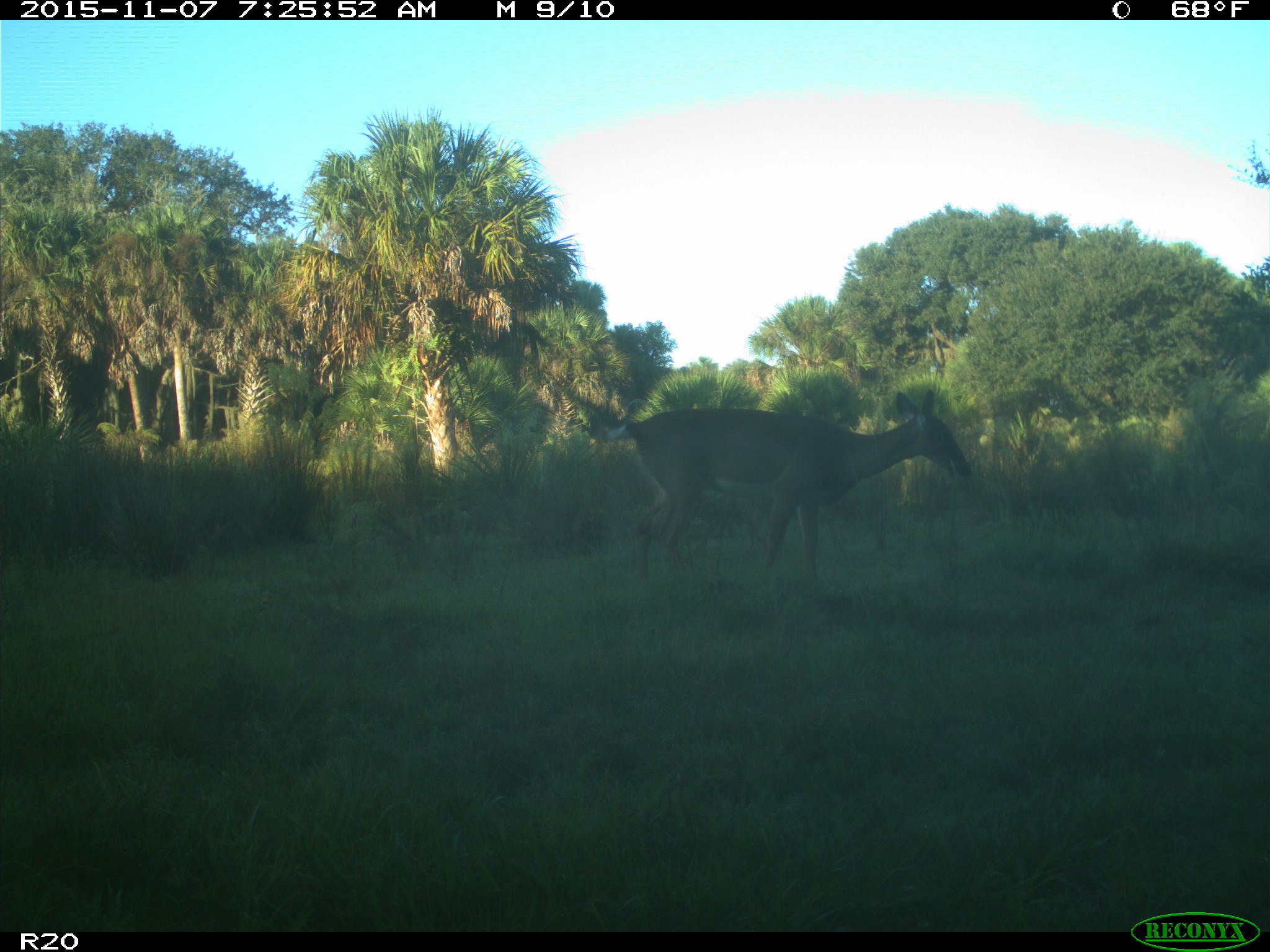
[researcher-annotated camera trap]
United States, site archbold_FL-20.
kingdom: Animalia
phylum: Chordata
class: Mammalia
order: Artiodactyla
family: Cervidae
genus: Odocoileus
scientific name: Odocoileus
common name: deer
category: unidentified deer